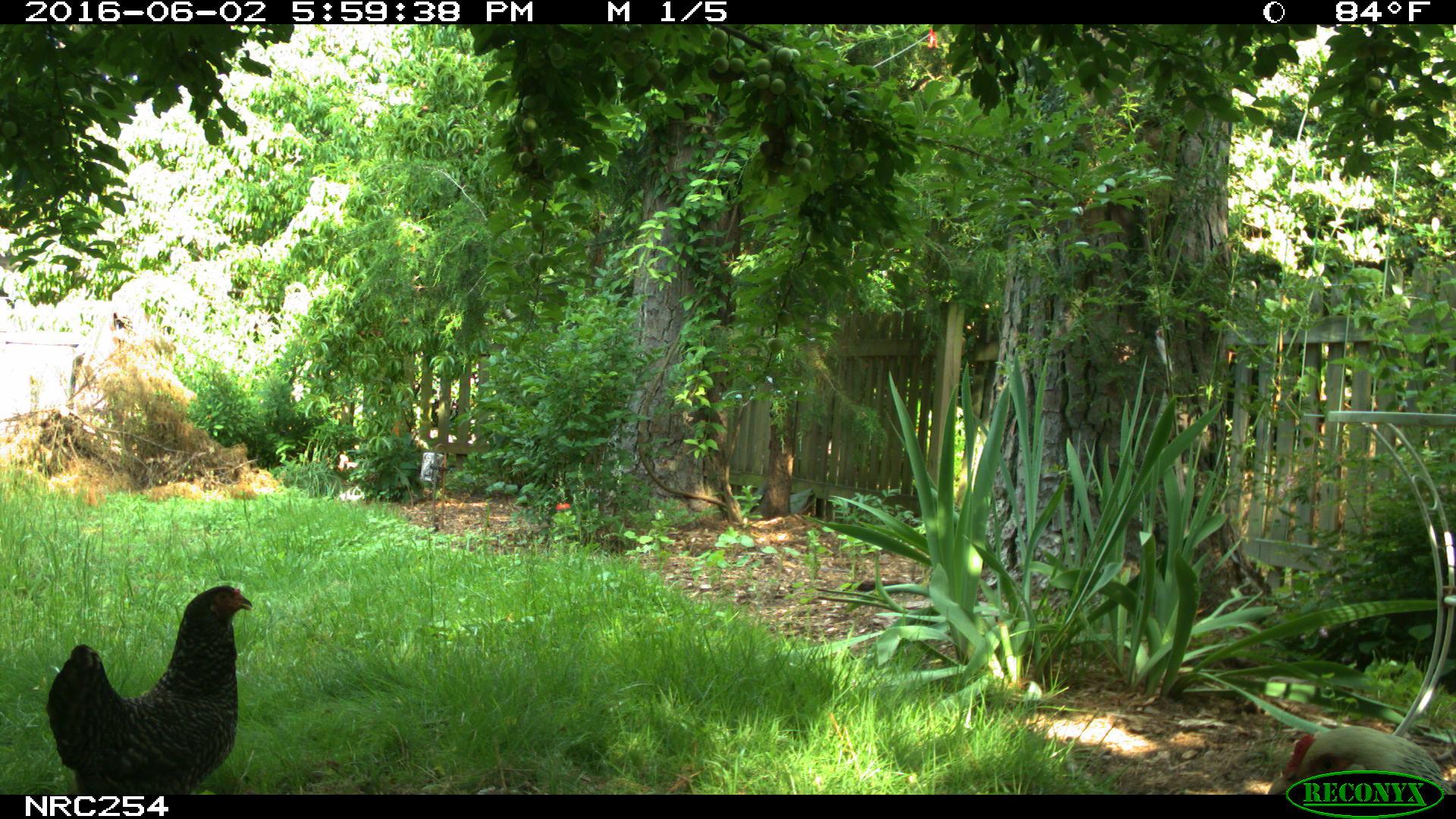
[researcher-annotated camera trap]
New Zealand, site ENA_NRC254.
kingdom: Animalia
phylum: Chordata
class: Aves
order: Galliformes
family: Phasianidae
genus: Gallus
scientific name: Gallus gallus domesticus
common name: chicken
Chicken (Gallus gallus domesticus).